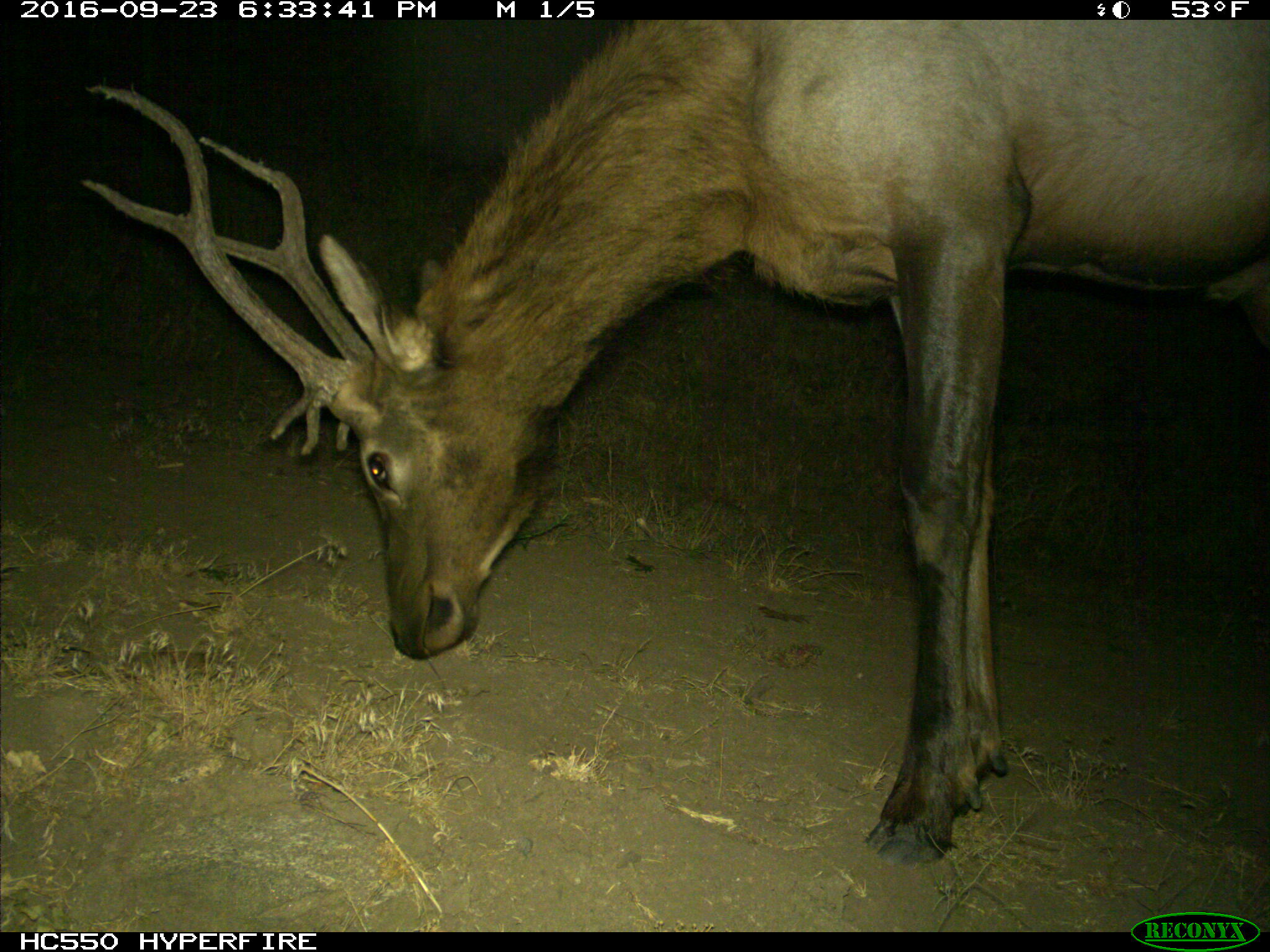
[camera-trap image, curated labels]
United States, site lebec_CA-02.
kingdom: Animalia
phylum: Chordata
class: Mammalia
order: Artiodactyla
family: Cervidae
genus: Cervus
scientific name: Cervus canadensis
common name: elk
Cervus canadensis (elk).